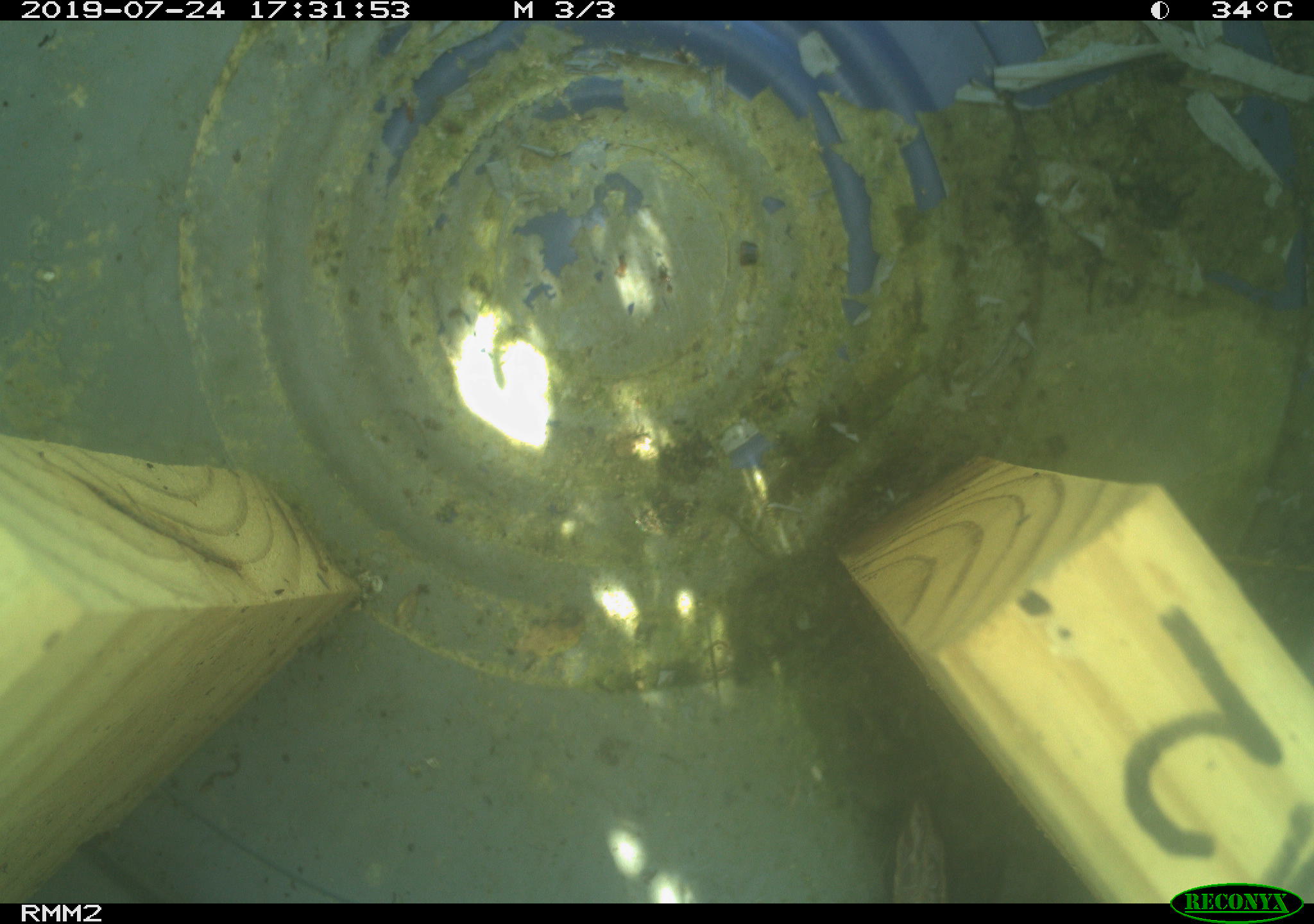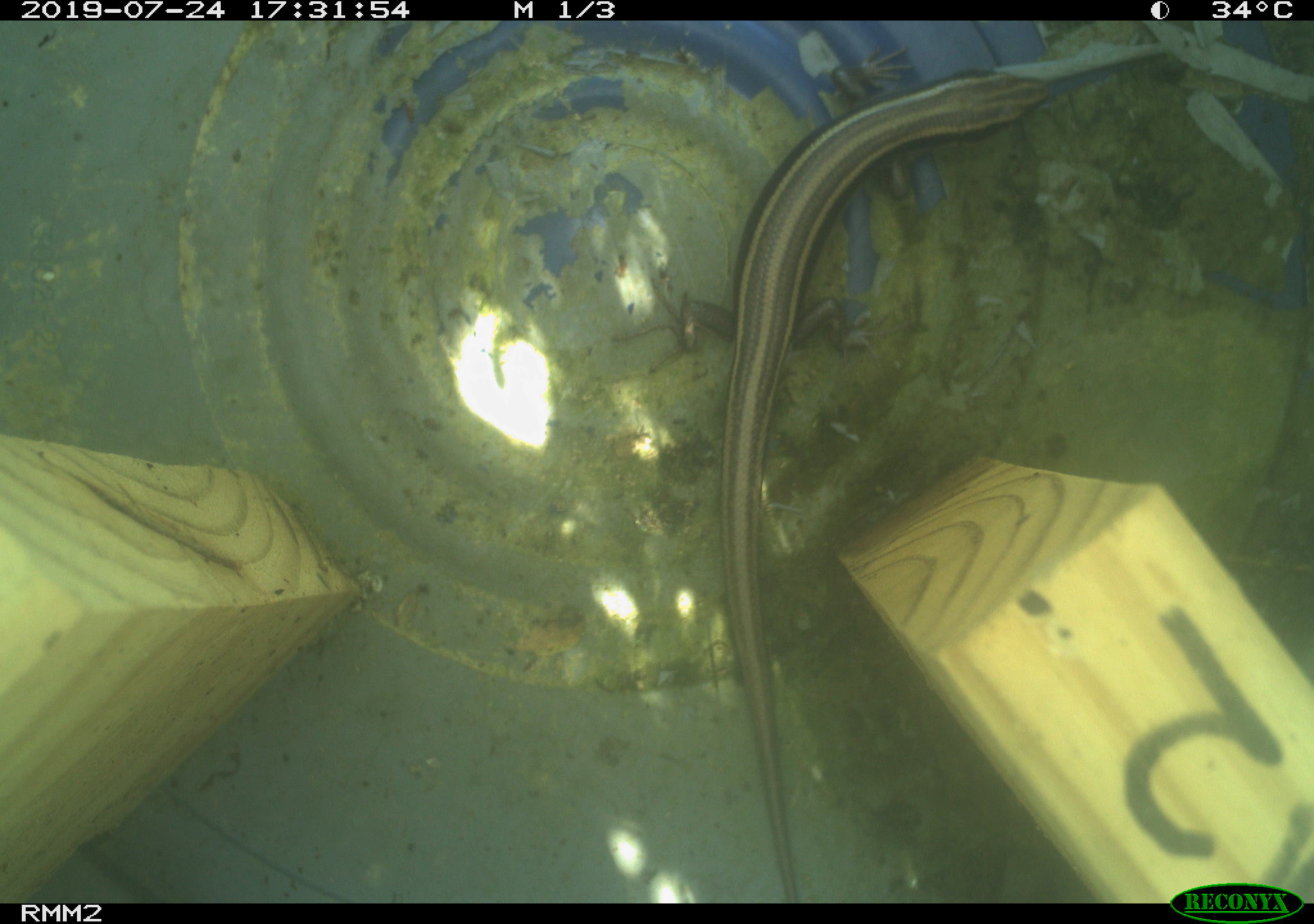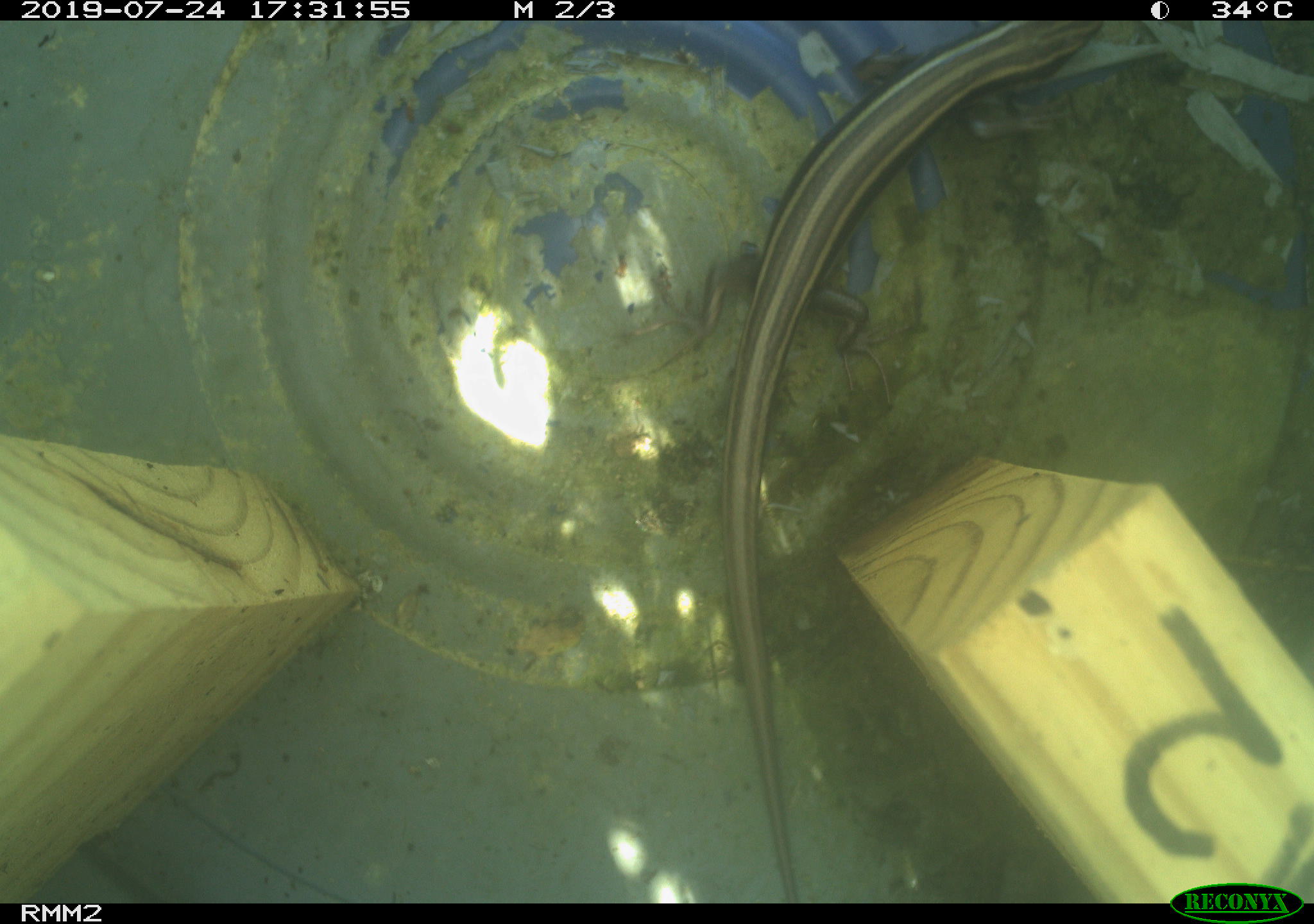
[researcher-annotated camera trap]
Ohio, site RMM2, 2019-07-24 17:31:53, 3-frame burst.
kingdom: Animalia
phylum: Chordata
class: Reptilia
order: Squamata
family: Scincidae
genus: Plestiodon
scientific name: Plestiodon fasciatus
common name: common five-lined skink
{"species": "common five-lined skink (Plestiodon fasciatus)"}